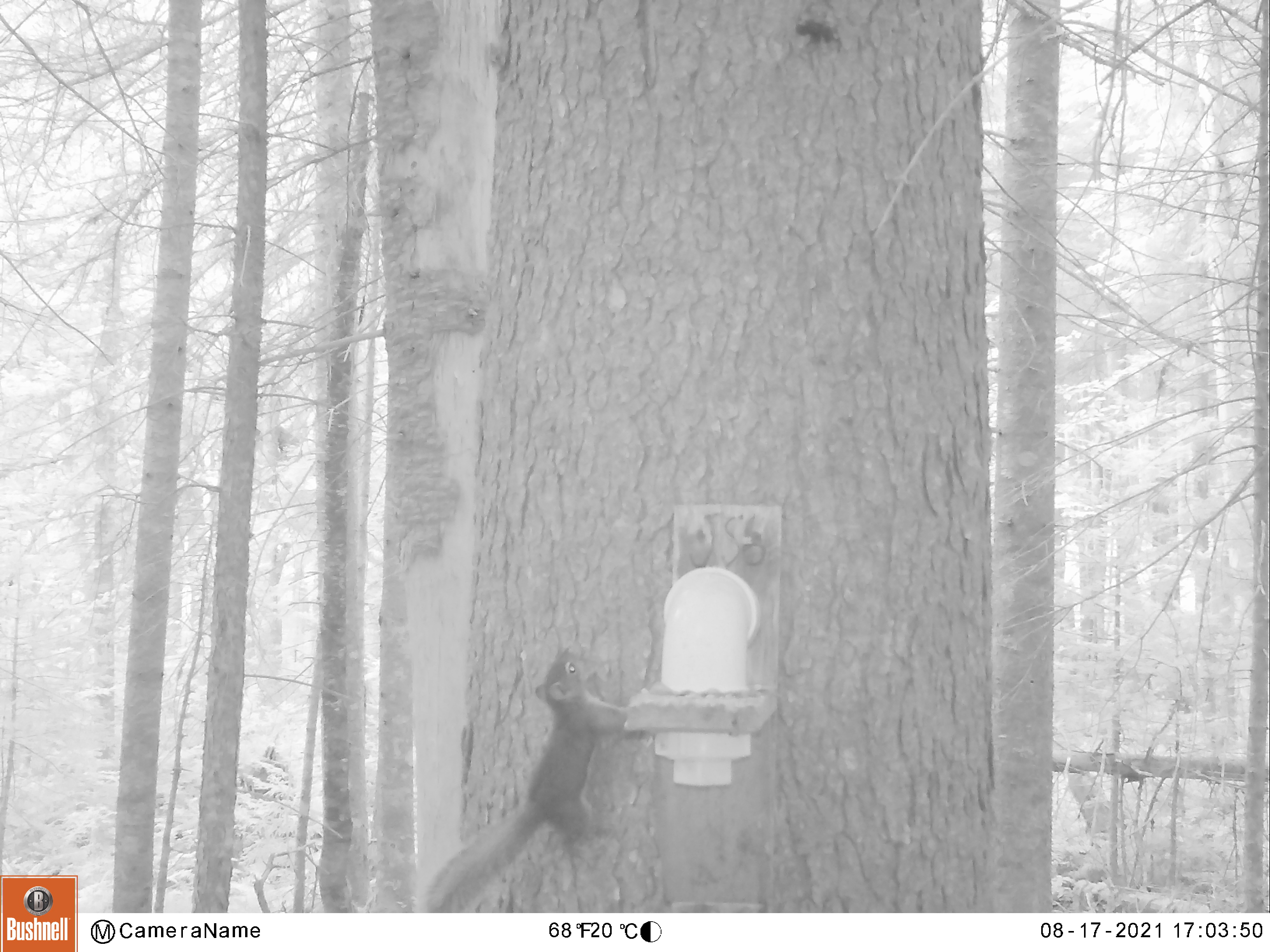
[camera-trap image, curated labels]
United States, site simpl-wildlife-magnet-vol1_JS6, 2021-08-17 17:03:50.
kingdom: Animalia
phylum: Chordata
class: Mammalia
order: Rodentia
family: Sciuridae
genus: Tamiasciurus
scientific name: Tamiasciurus hudsonicus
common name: red squirrel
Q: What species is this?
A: Red squirrel (Tamiasciurus hudsonicus).